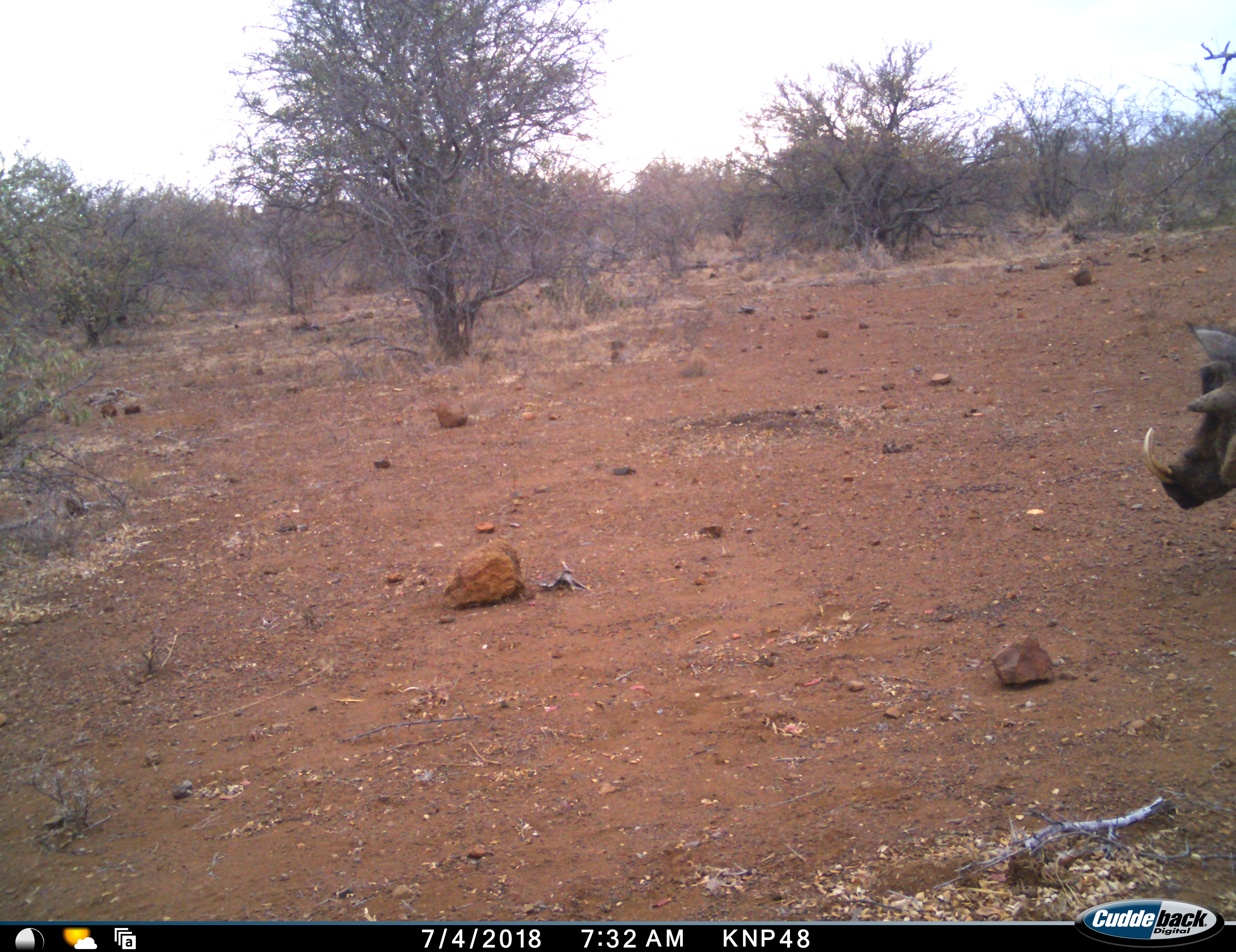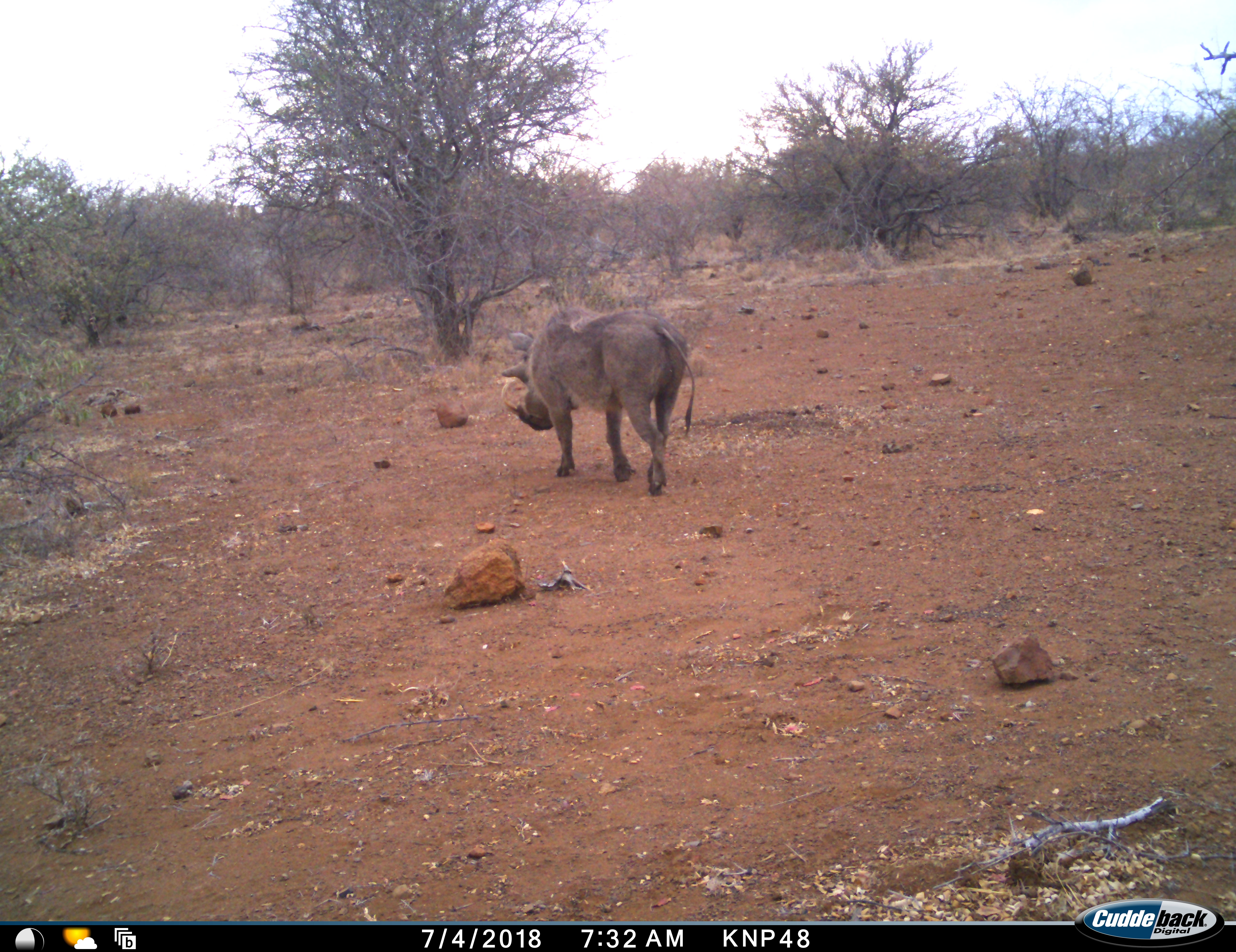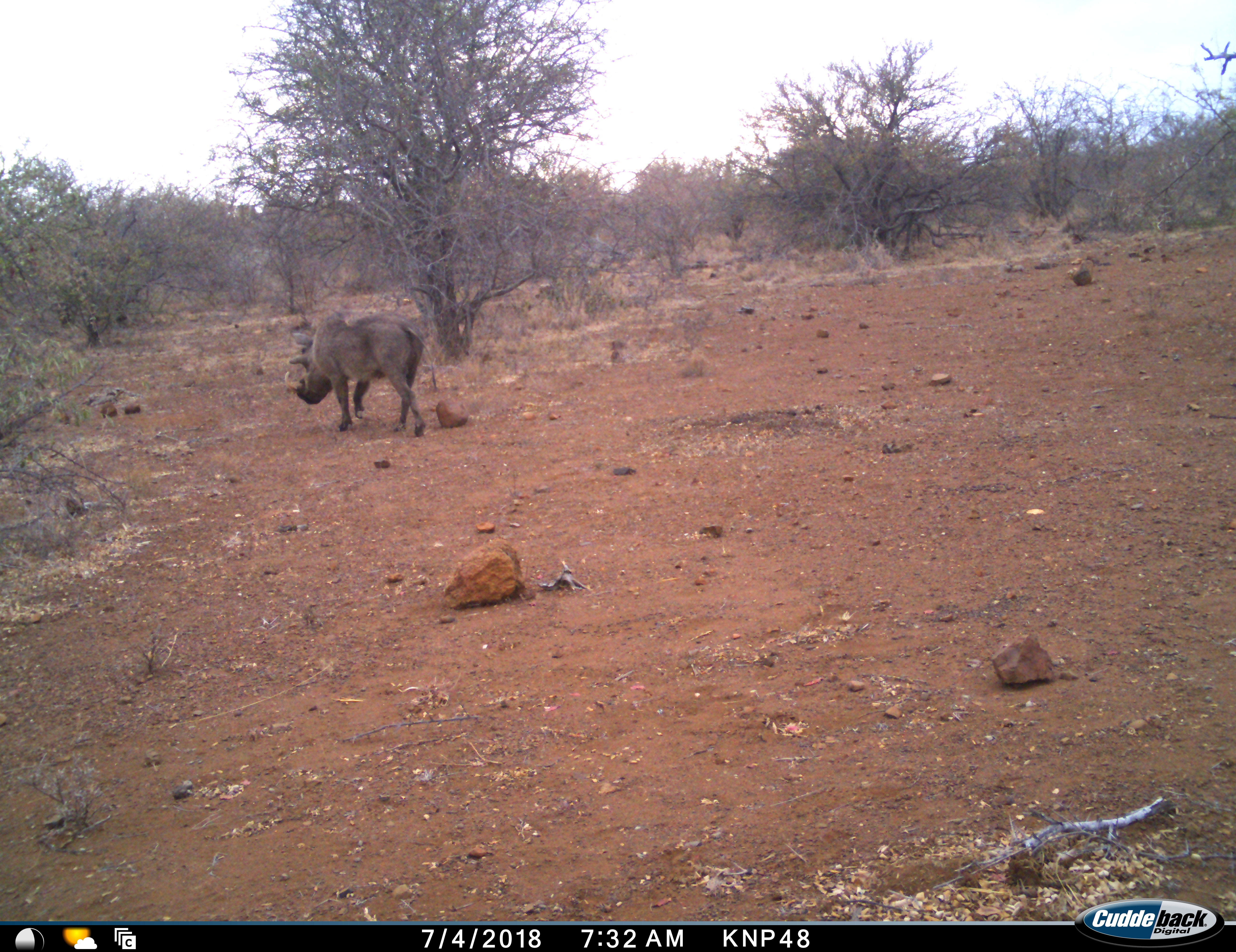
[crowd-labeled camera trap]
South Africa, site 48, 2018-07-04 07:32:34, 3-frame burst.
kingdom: Animalia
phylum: Chordata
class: Mammalia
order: Artiodactyla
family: Suidae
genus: Phacochoerus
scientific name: Phacochoerus africanus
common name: warthog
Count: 1.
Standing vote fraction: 10%.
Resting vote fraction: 0%.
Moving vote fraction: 90%.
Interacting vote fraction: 0%.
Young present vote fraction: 0%.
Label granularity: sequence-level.